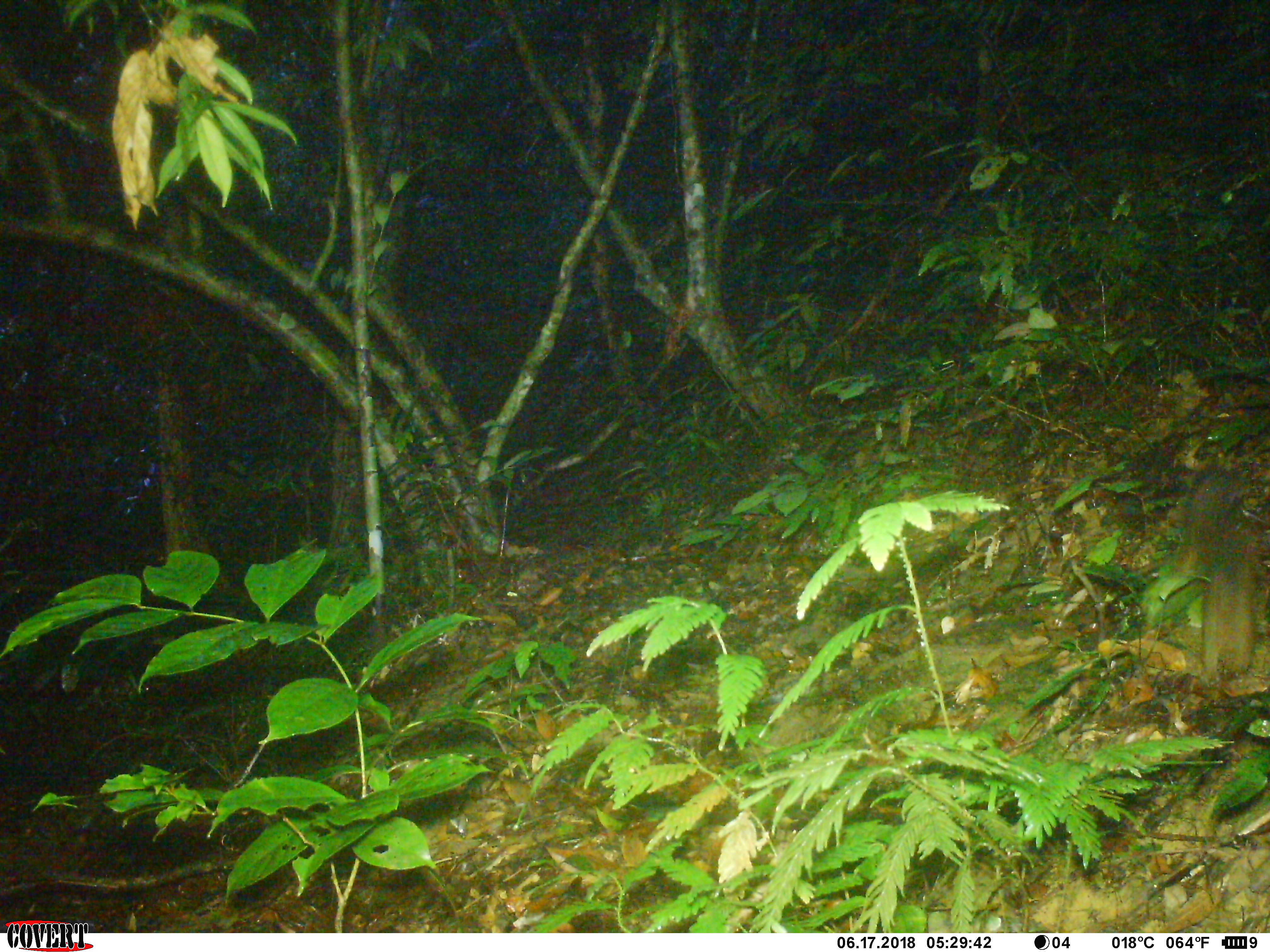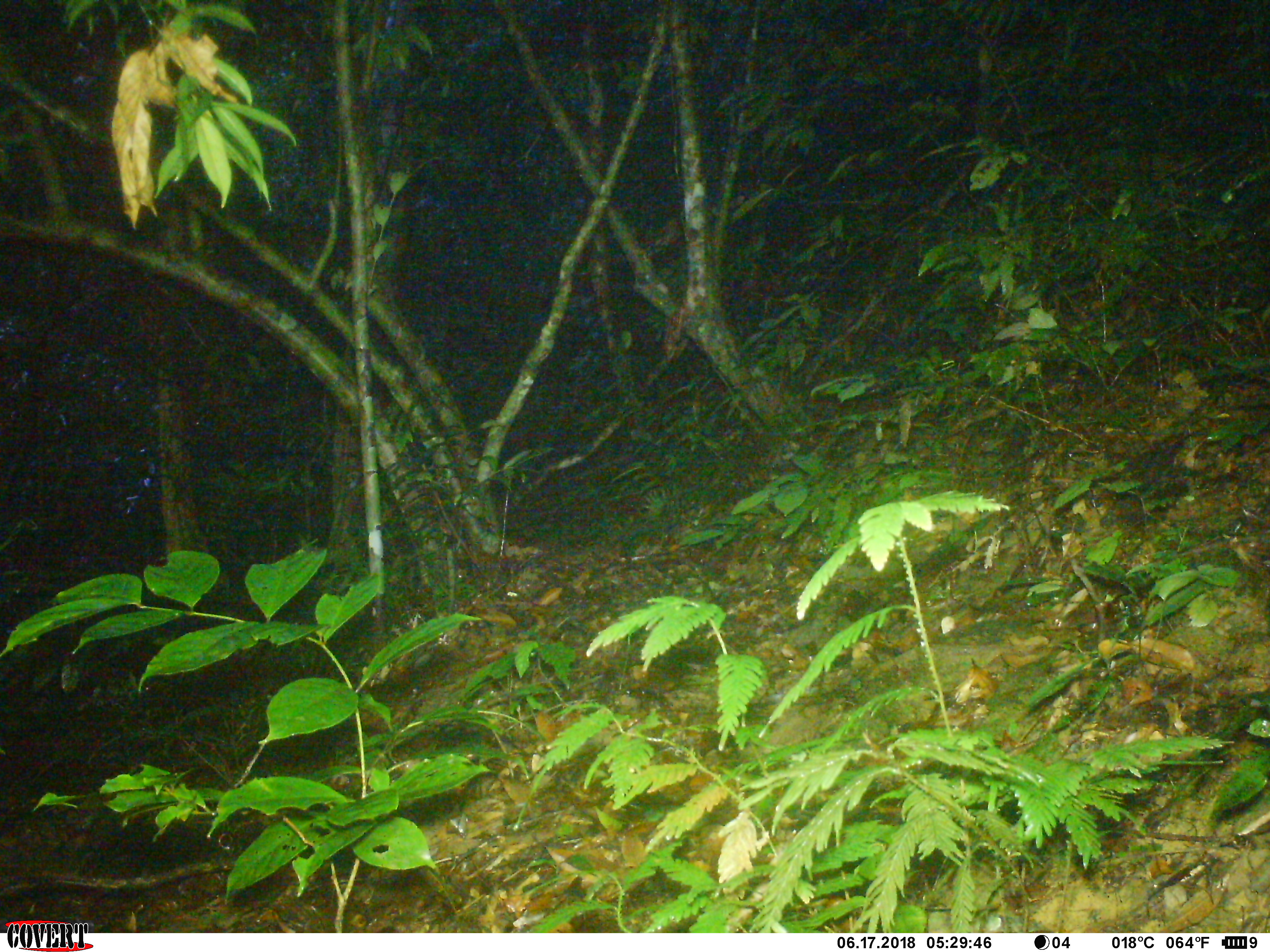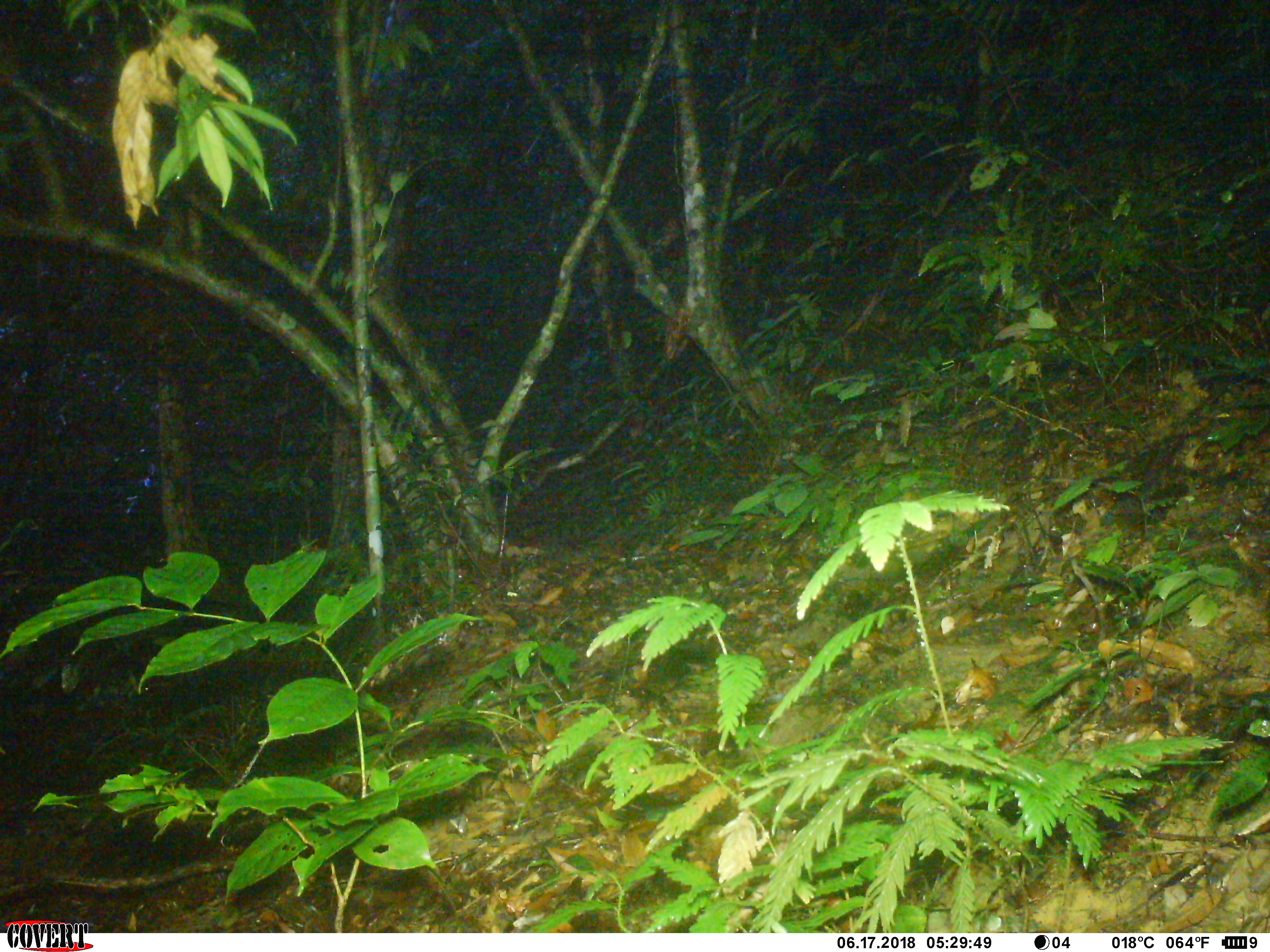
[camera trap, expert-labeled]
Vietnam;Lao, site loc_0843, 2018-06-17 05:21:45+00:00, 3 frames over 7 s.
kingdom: Animalia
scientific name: Animalia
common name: animal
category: unidentified animal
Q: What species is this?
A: Unidentified animal (animal) (Animalia).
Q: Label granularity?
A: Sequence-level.